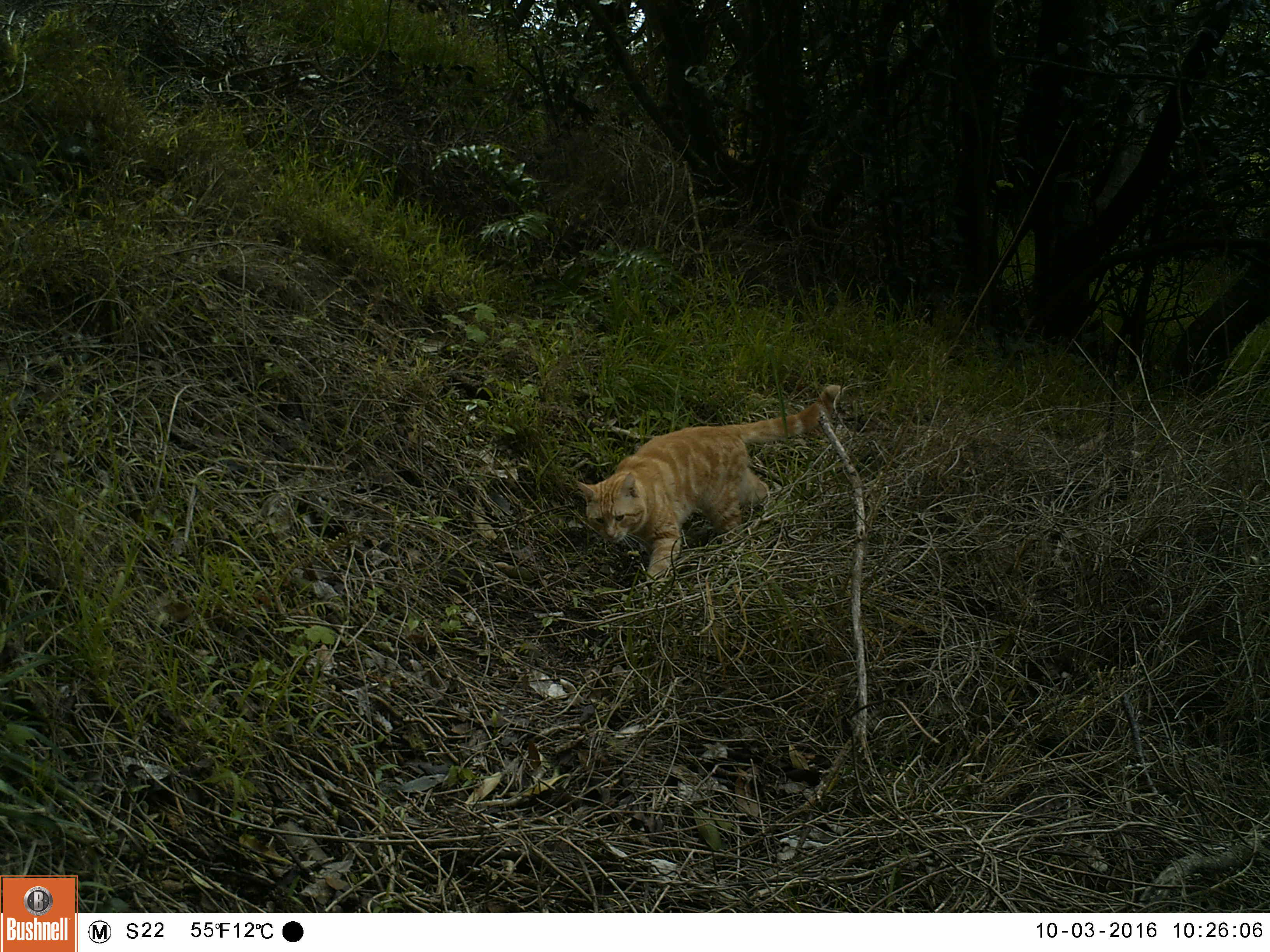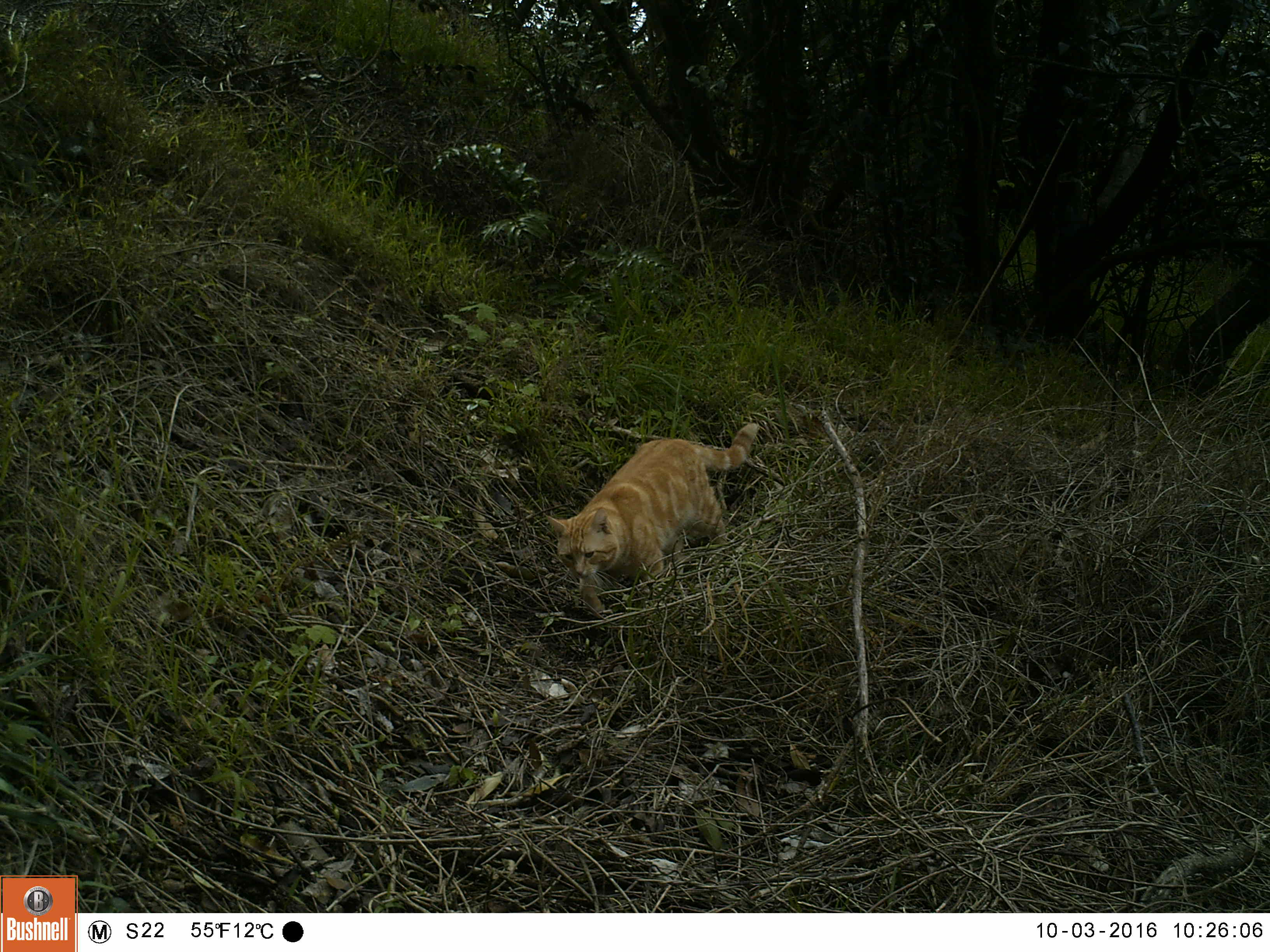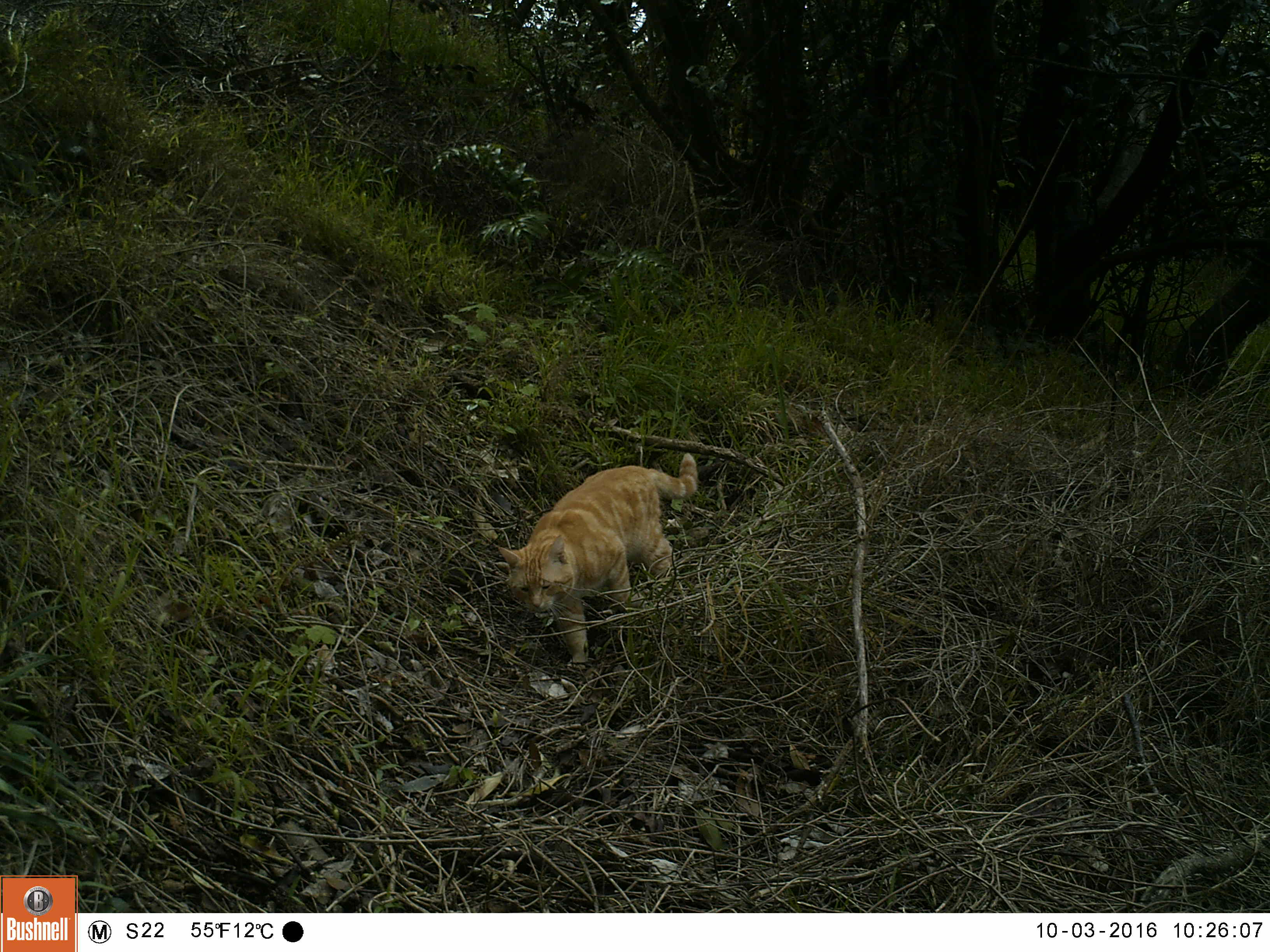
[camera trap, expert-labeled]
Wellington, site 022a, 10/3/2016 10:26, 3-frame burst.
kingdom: Animalia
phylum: Chordata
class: Mammalia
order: Carnivora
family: Felidae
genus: Felis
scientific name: Felis catus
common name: cat